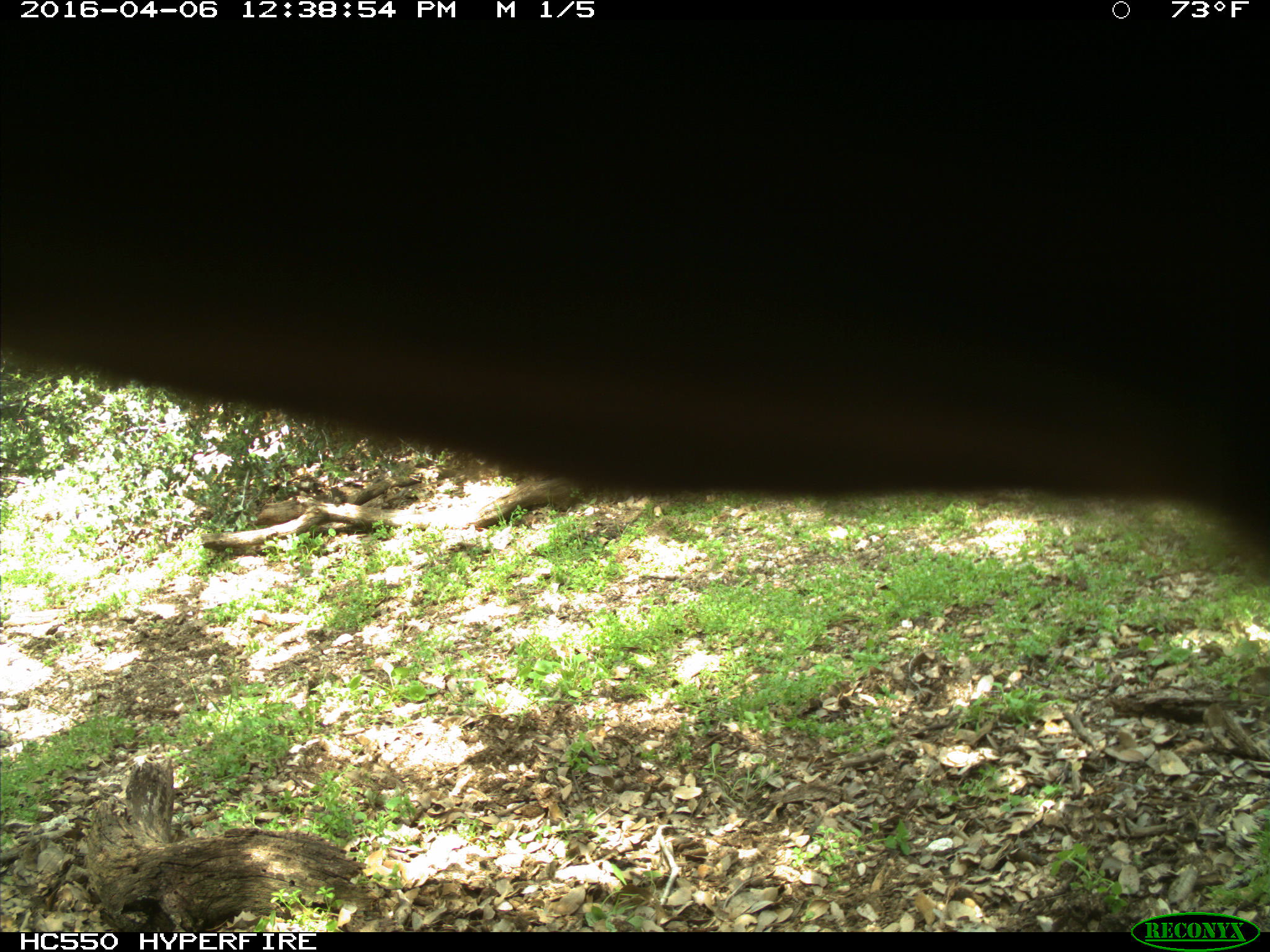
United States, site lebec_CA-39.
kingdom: Animalia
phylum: Chordata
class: Mammalia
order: Artiodactyla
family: Bovidae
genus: Bos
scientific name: Bos taurus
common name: domestic cow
Bos taurus (domestic cow).